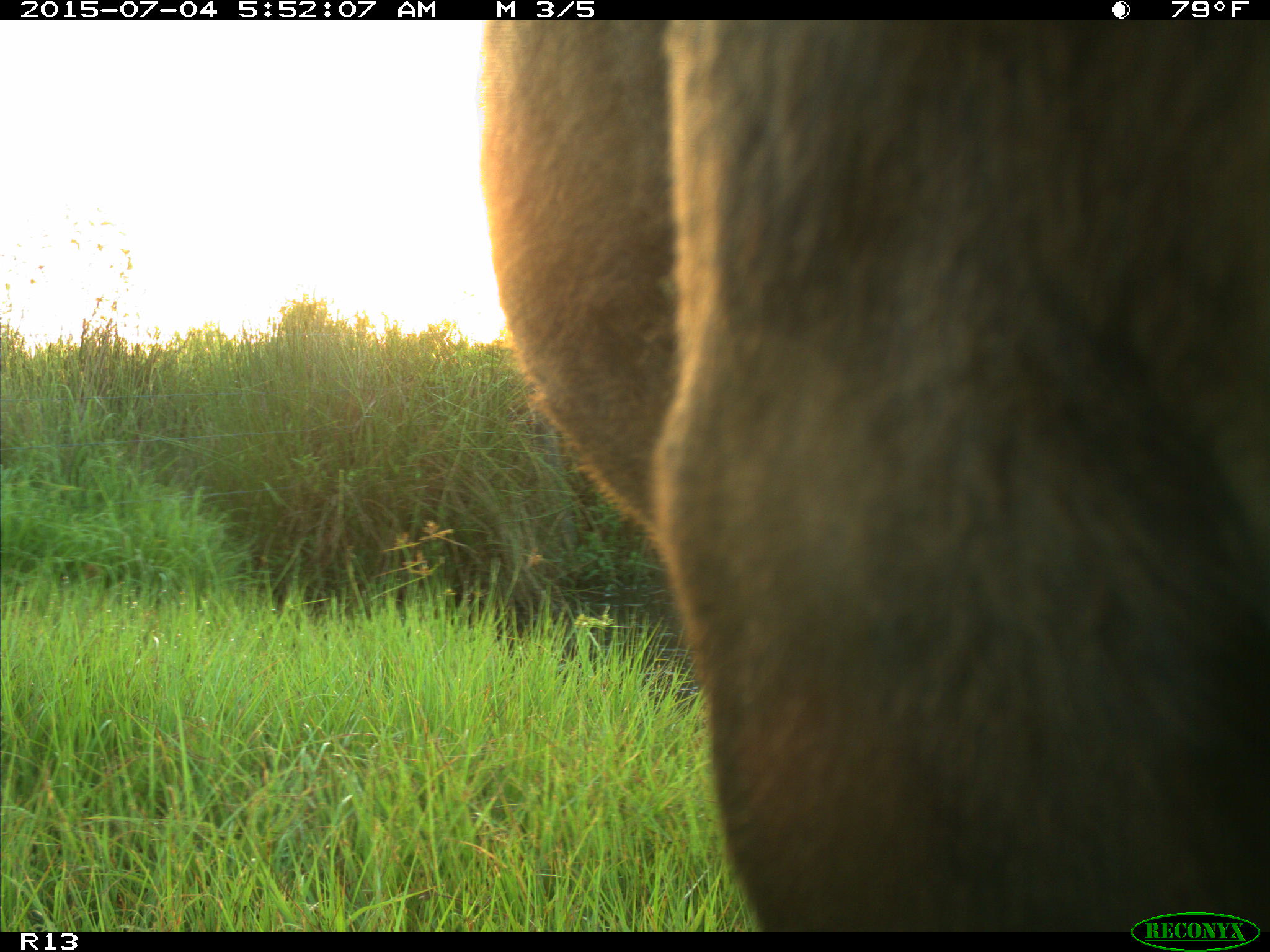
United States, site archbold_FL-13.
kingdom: Animalia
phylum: Chordata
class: Mammalia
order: Artiodactyla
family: Bovidae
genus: Bos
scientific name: Bos taurus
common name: domestic cow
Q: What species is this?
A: Bos taurus (domestic cow).